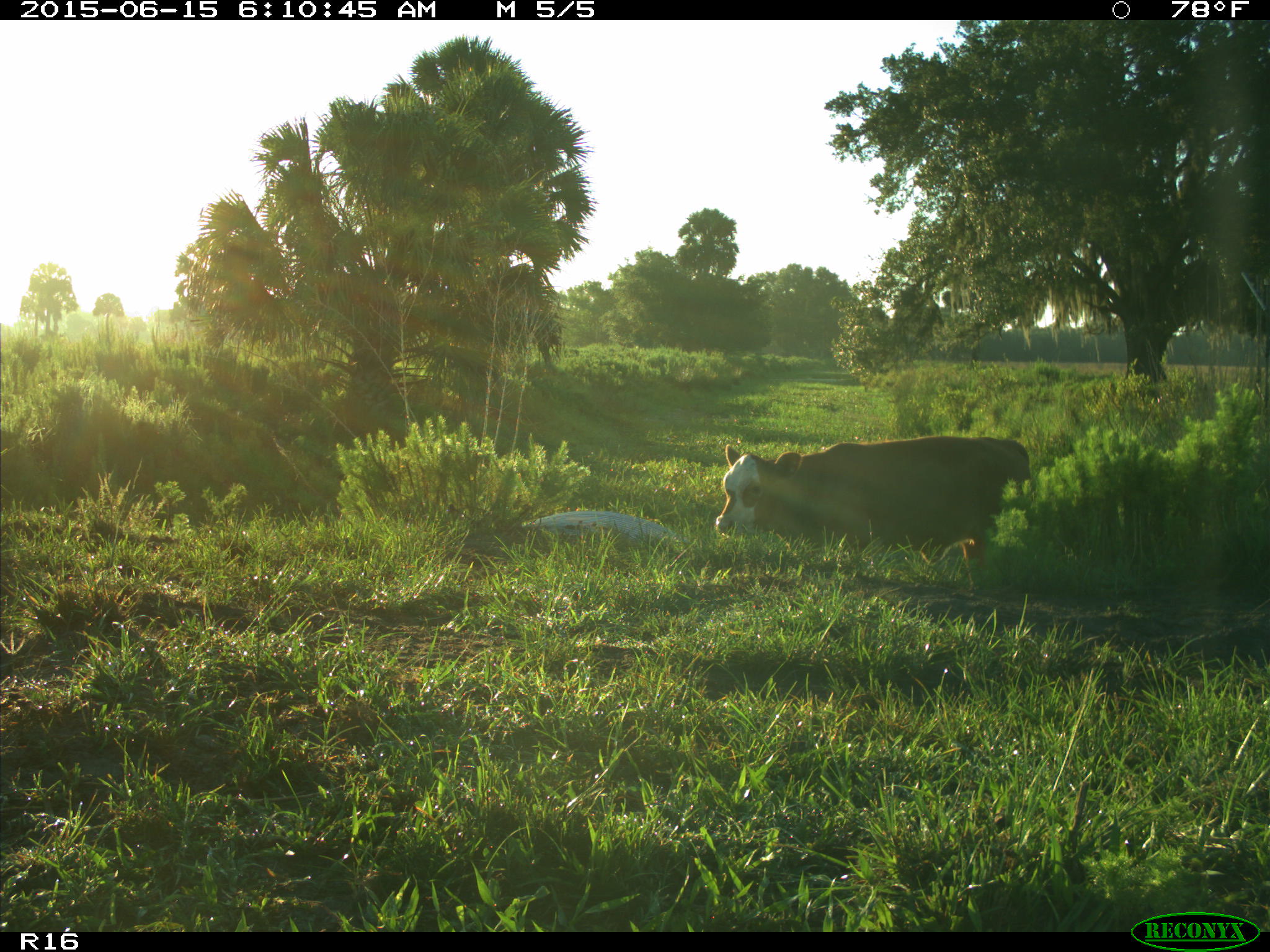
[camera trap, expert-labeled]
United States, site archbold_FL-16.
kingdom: Animalia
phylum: Chordata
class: Mammalia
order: Artiodactyla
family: Bovidae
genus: Bos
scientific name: Bos taurus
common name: domestic cow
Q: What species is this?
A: Bos taurus (domestic cow).